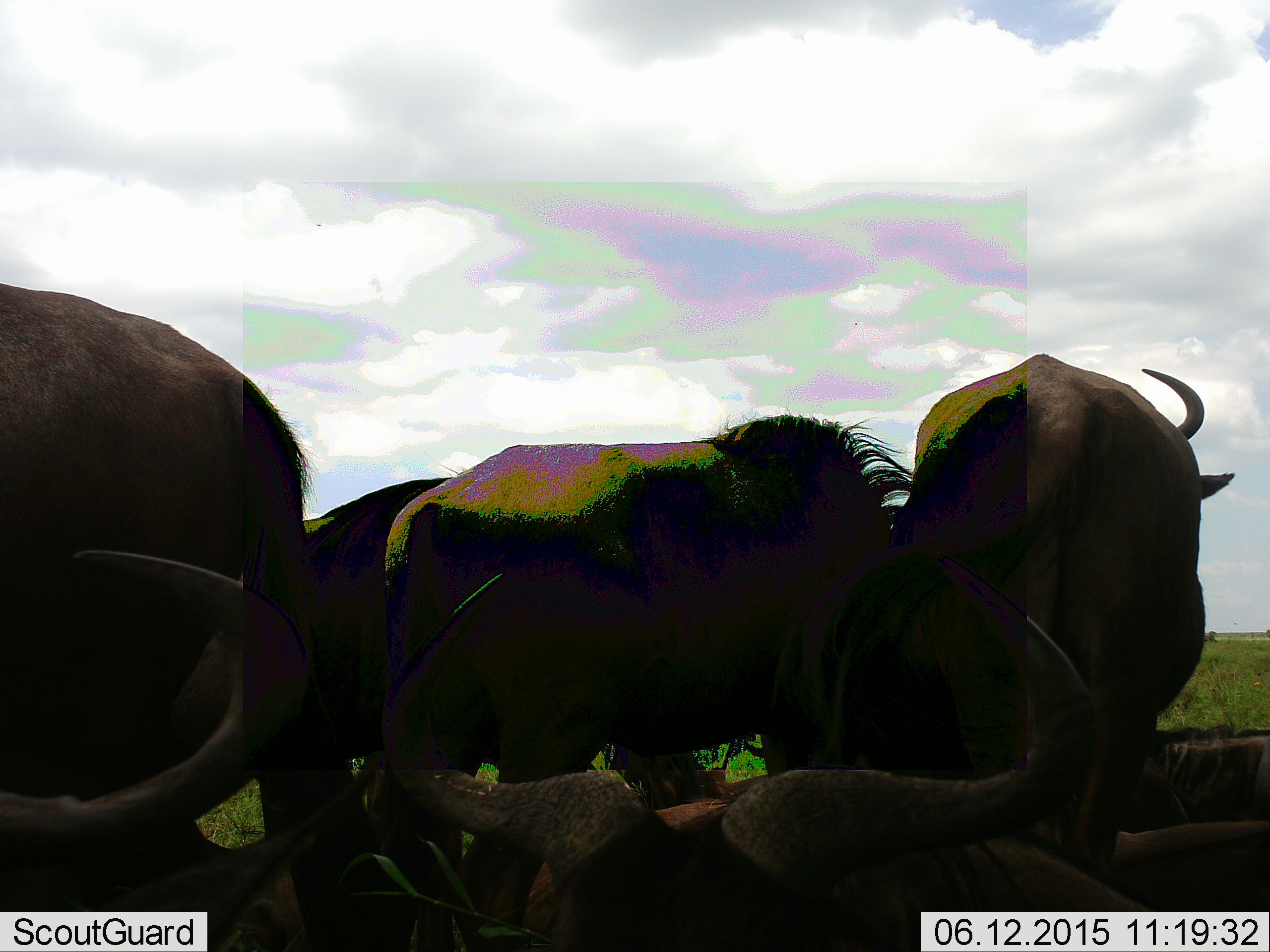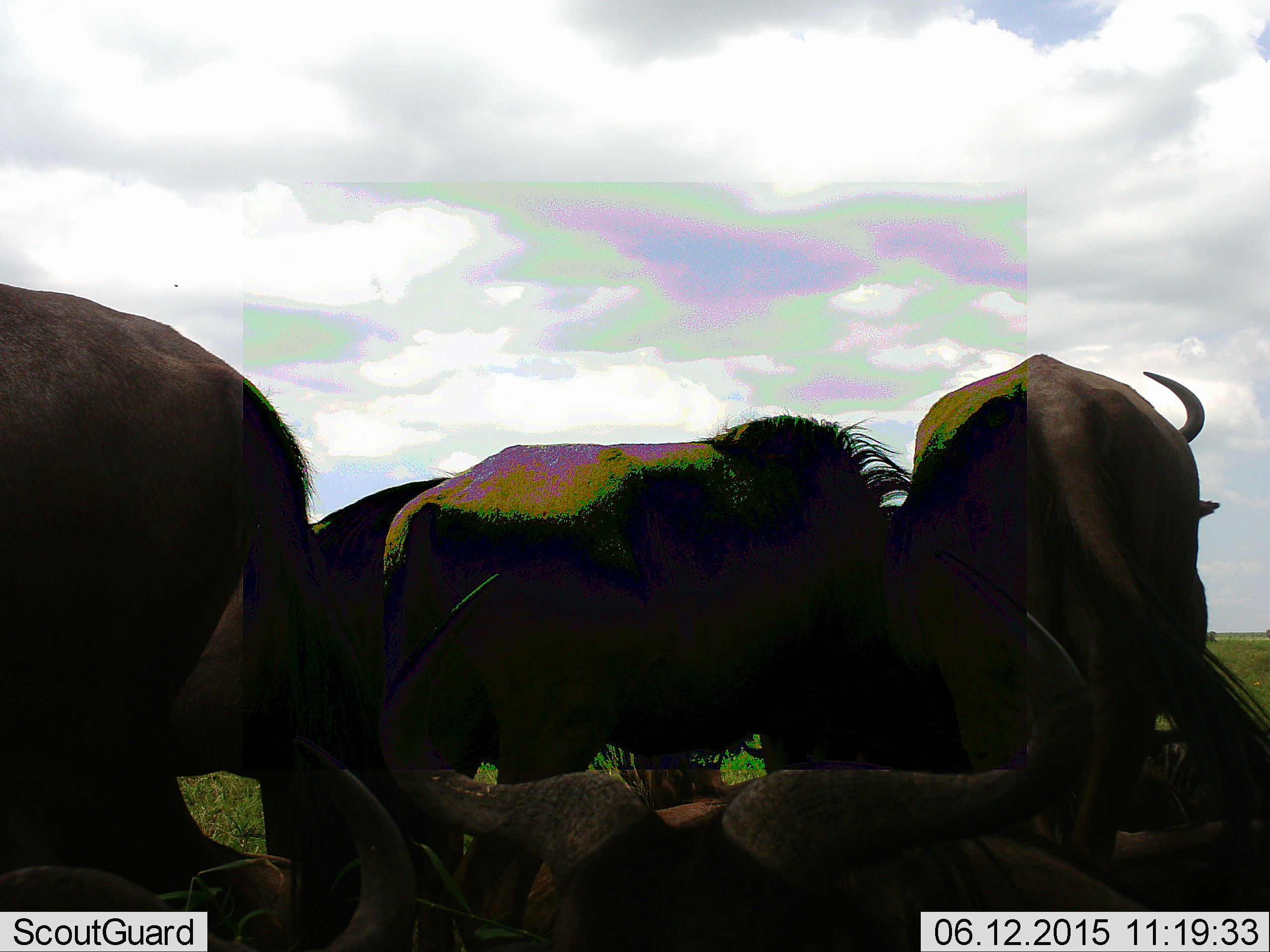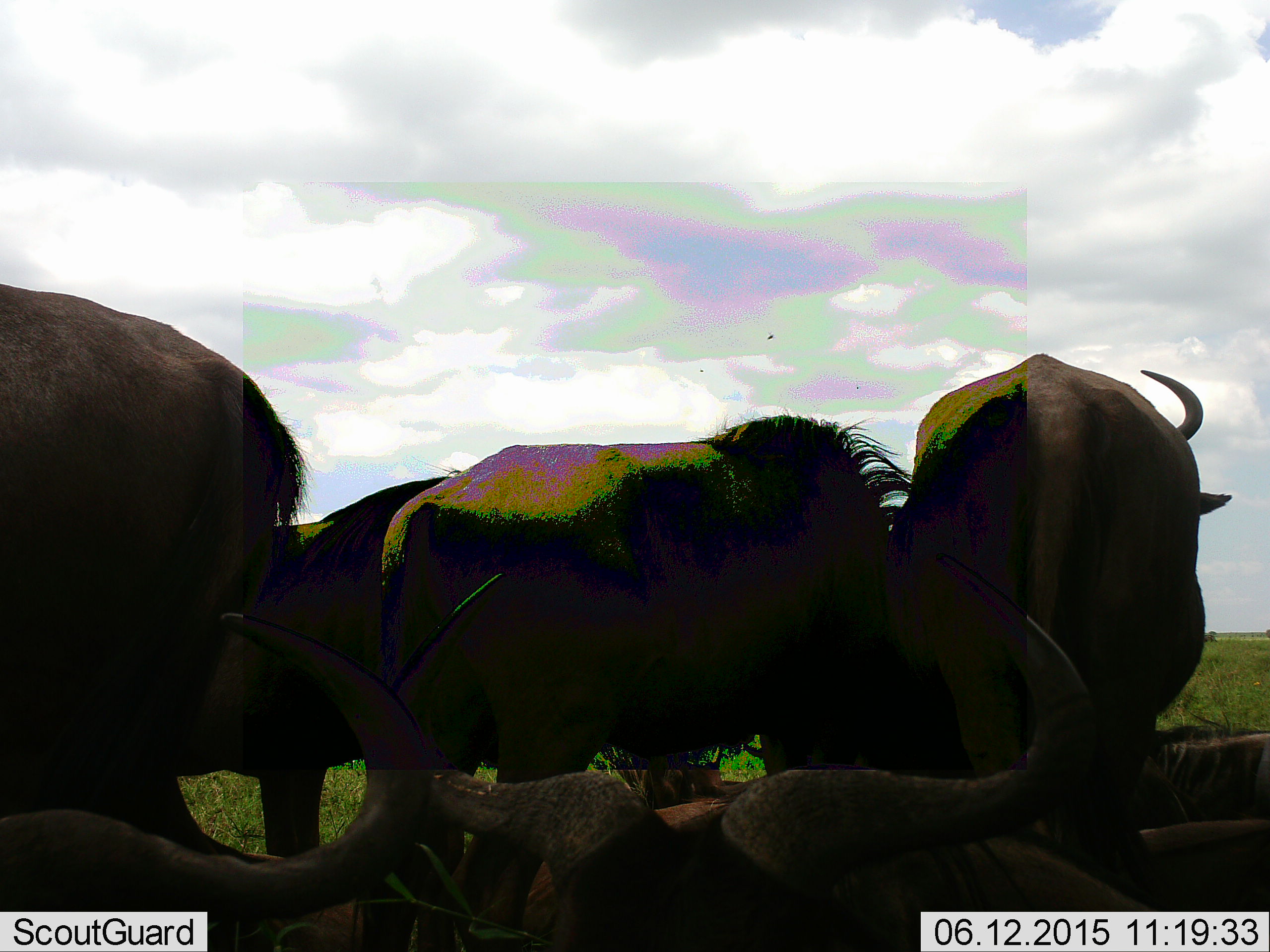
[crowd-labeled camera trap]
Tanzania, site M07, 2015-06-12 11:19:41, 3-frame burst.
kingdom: Animalia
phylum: Chordata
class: Mammalia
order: Artiodactyla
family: Bovidae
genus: Connochaetes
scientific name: Connochaetes taurinus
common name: blue wildebeest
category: wildebeest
Wildebeest (blue wildebeest) (Connochaetes taurinus), count 6. Behavior (volunteer vote fractions): standing 100%, resting 90%, moving 10%, interacting 20%. Young present (vote fraction): 0%. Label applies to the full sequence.